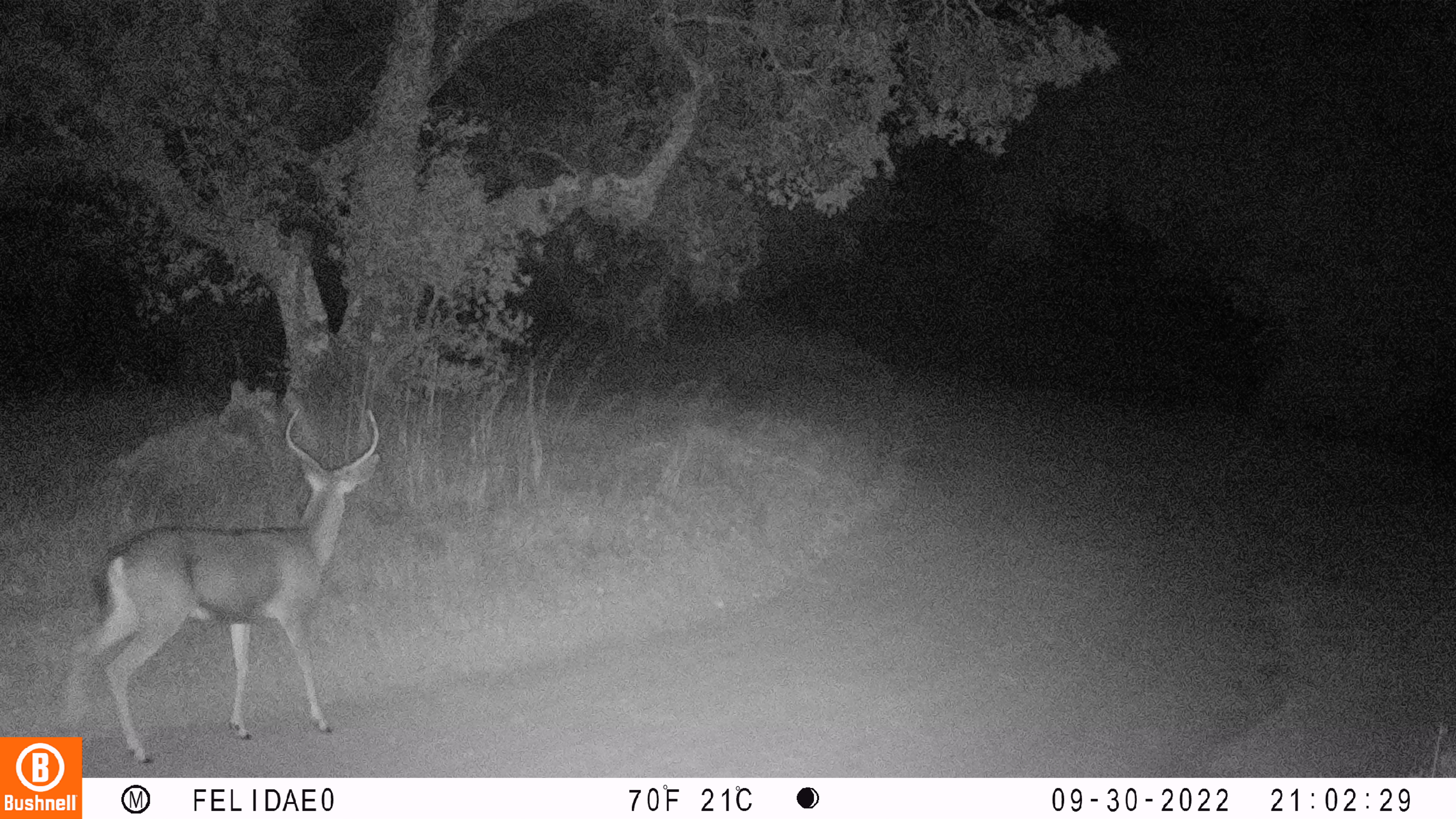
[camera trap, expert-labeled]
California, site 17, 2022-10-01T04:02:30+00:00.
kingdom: Animalia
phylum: Chordata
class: Mammalia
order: Artiodactyla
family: Cervidae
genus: Odocoileus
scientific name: Odocoileus hemionus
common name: mule deer